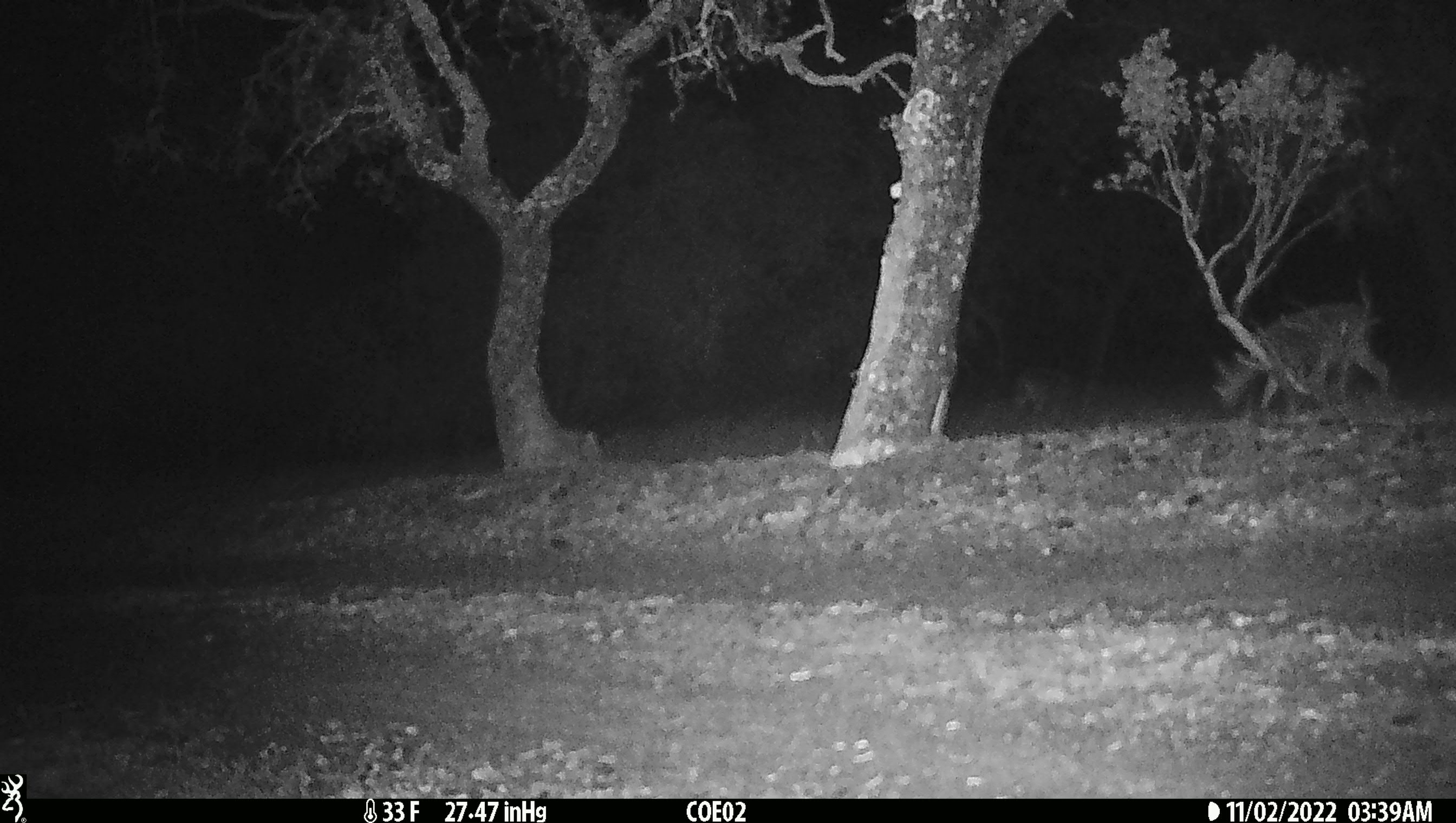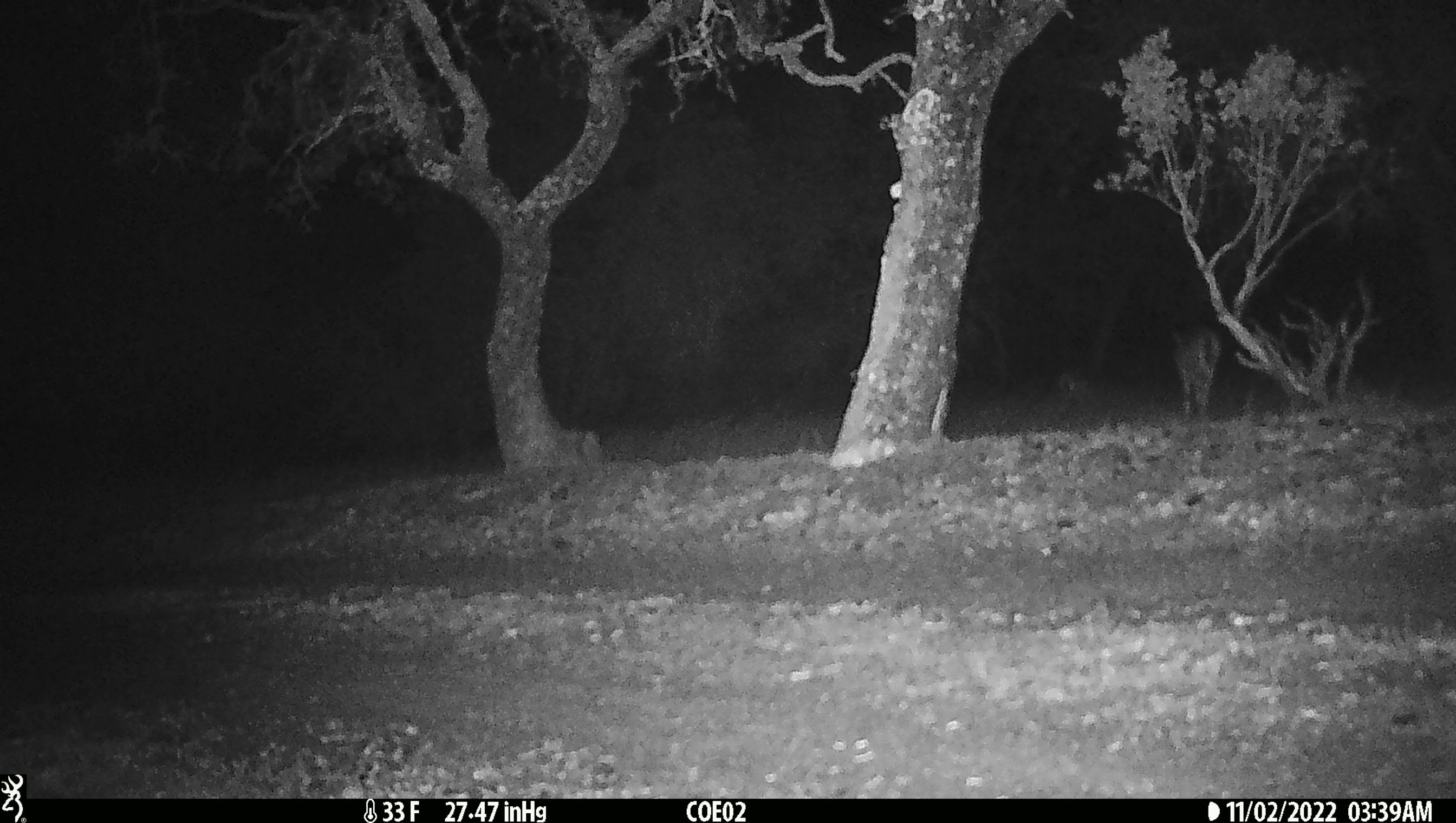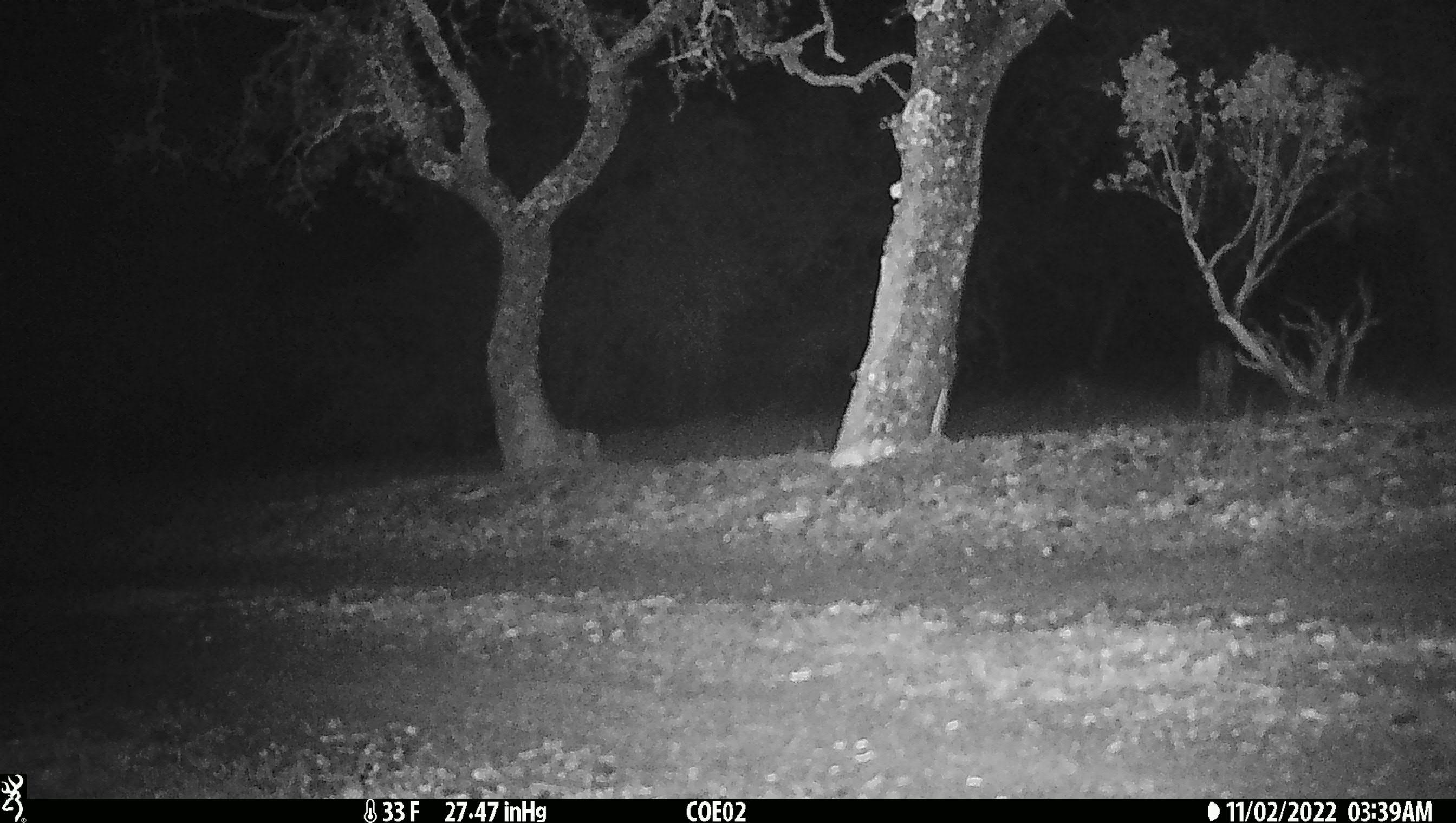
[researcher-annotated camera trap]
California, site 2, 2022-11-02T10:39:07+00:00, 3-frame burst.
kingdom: Animalia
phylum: Chordata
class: Mammalia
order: Artiodactyla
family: Cervidae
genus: Odocoileus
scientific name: Odocoileus hemionus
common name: mule deer